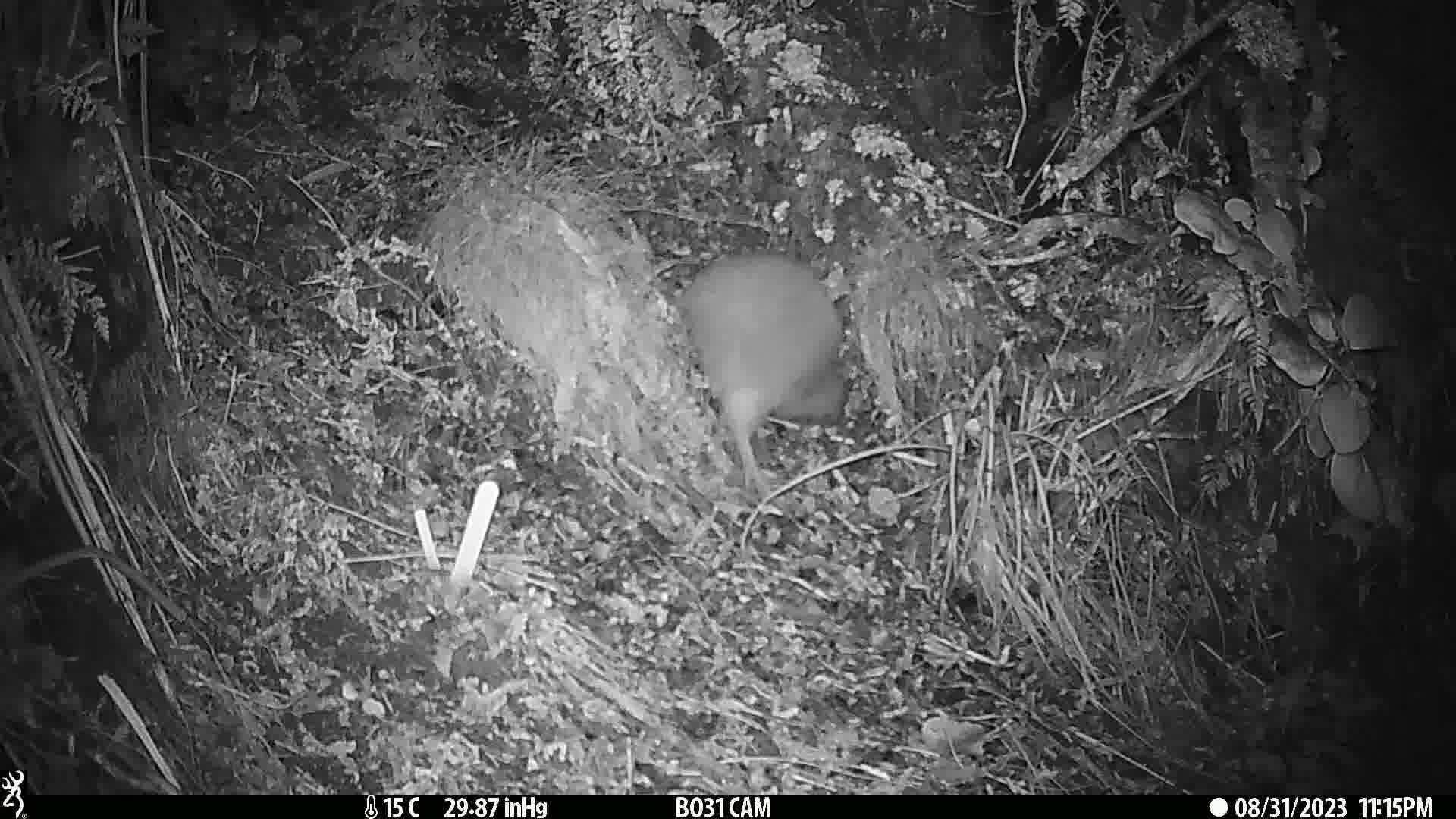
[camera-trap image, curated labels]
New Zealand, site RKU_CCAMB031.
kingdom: Animalia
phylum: Chordata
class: Aves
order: Apterygiformes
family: Apterygidae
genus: Apteryx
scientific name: Apteryx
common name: kiwi